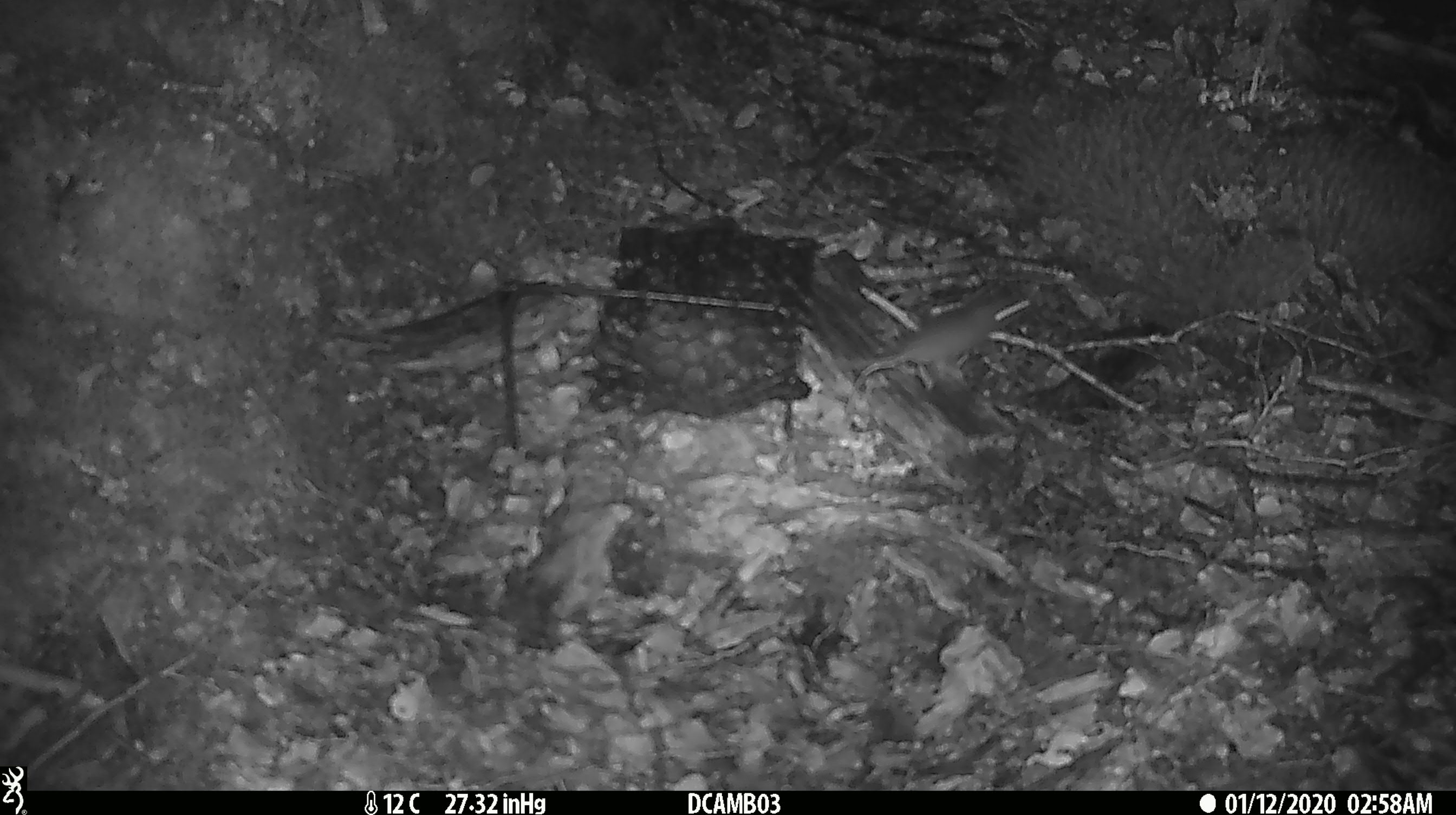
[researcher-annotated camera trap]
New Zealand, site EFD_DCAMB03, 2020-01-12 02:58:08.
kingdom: Animalia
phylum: Chordata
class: Mammalia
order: Rodentia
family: Muridae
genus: Mus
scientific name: Mus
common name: mouse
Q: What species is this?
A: Mouse (Mus).